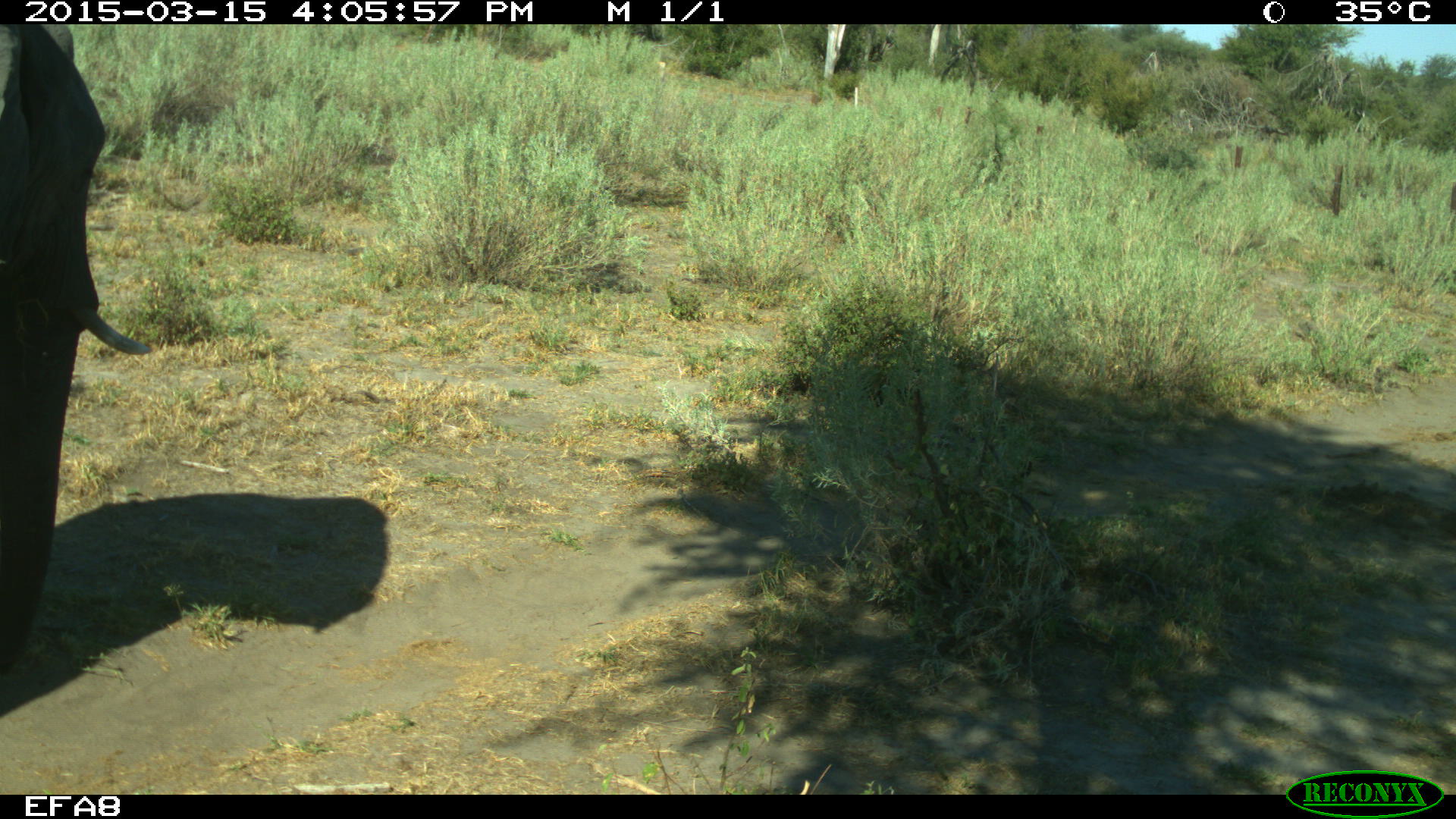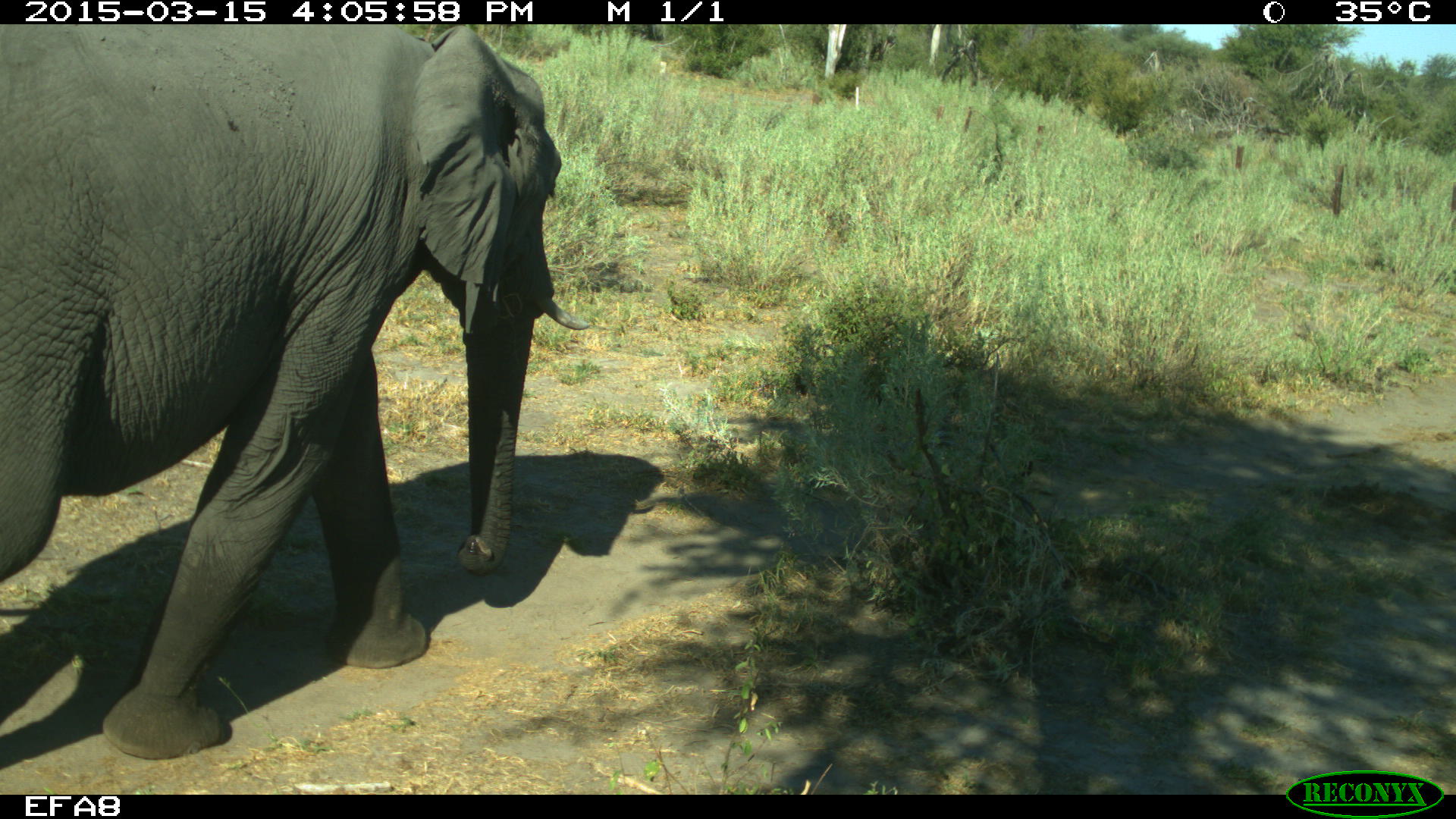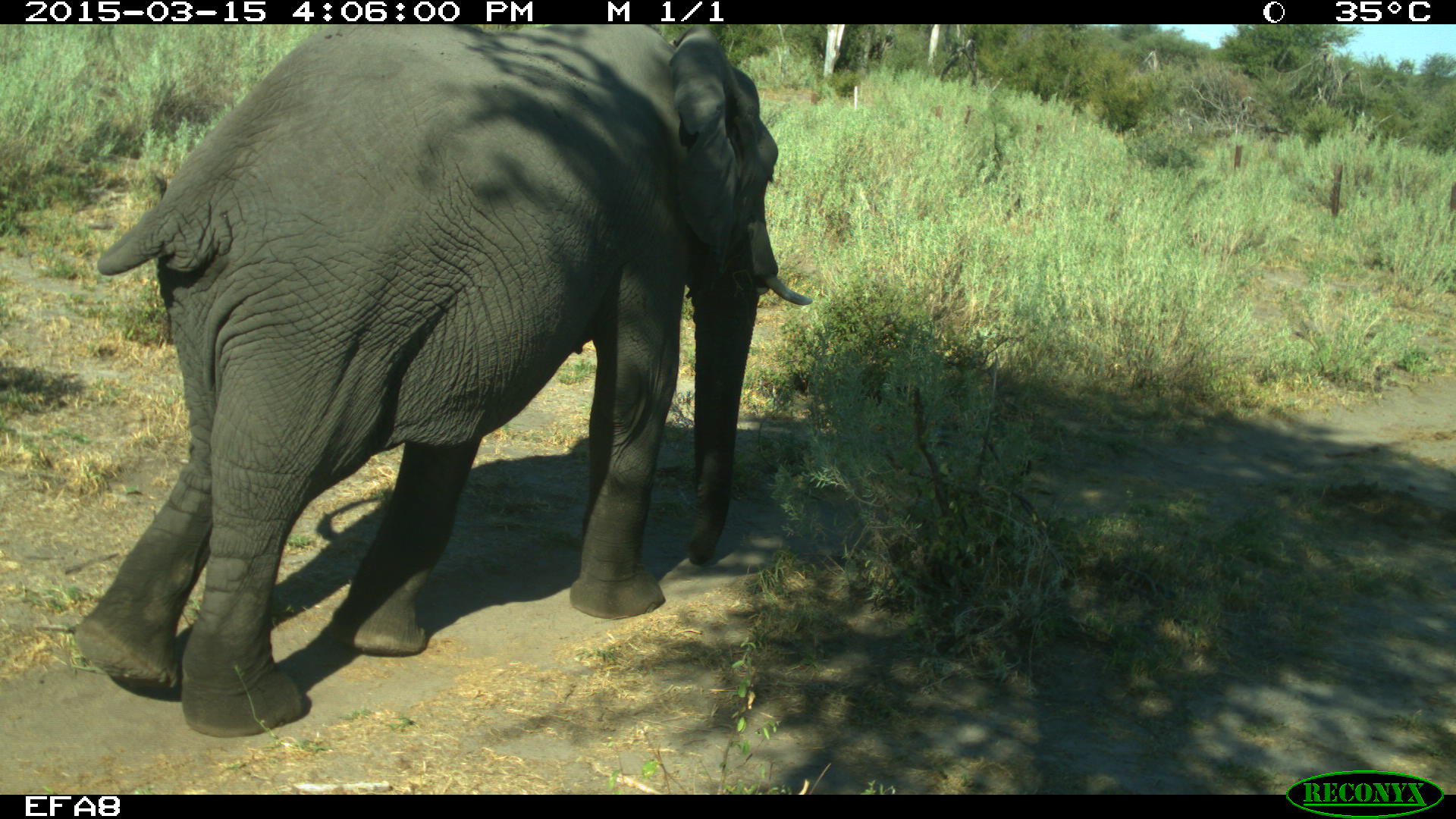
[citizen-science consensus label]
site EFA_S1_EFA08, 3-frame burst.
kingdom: Animalia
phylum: Chordata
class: Mammalia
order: Proboscidea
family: Elephantidae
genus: Loxodonta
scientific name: Loxodonta africana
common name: african bush elephant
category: elephant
Elephant (african bush elephant) (Loxodonta africana), count 1. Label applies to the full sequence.